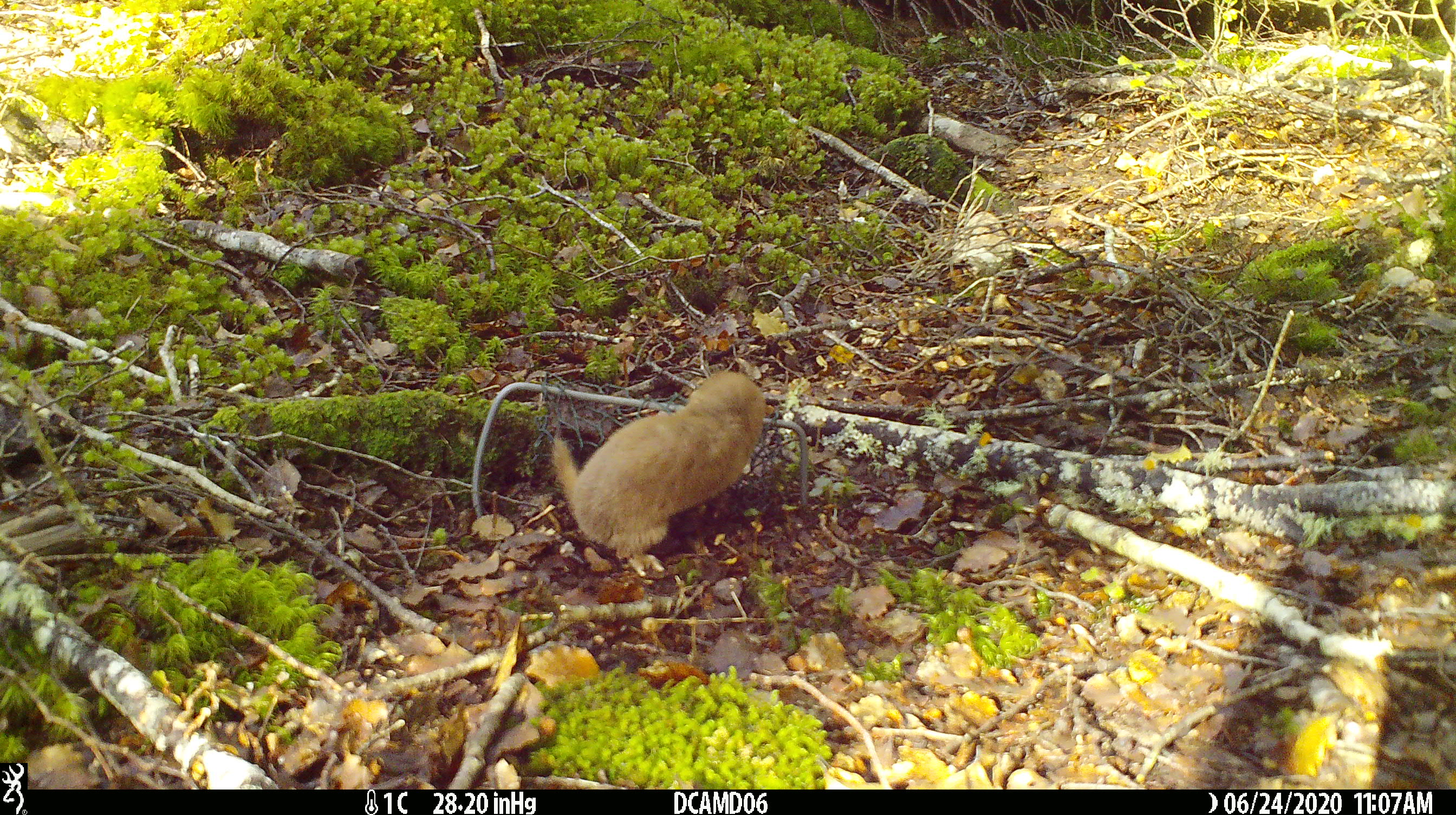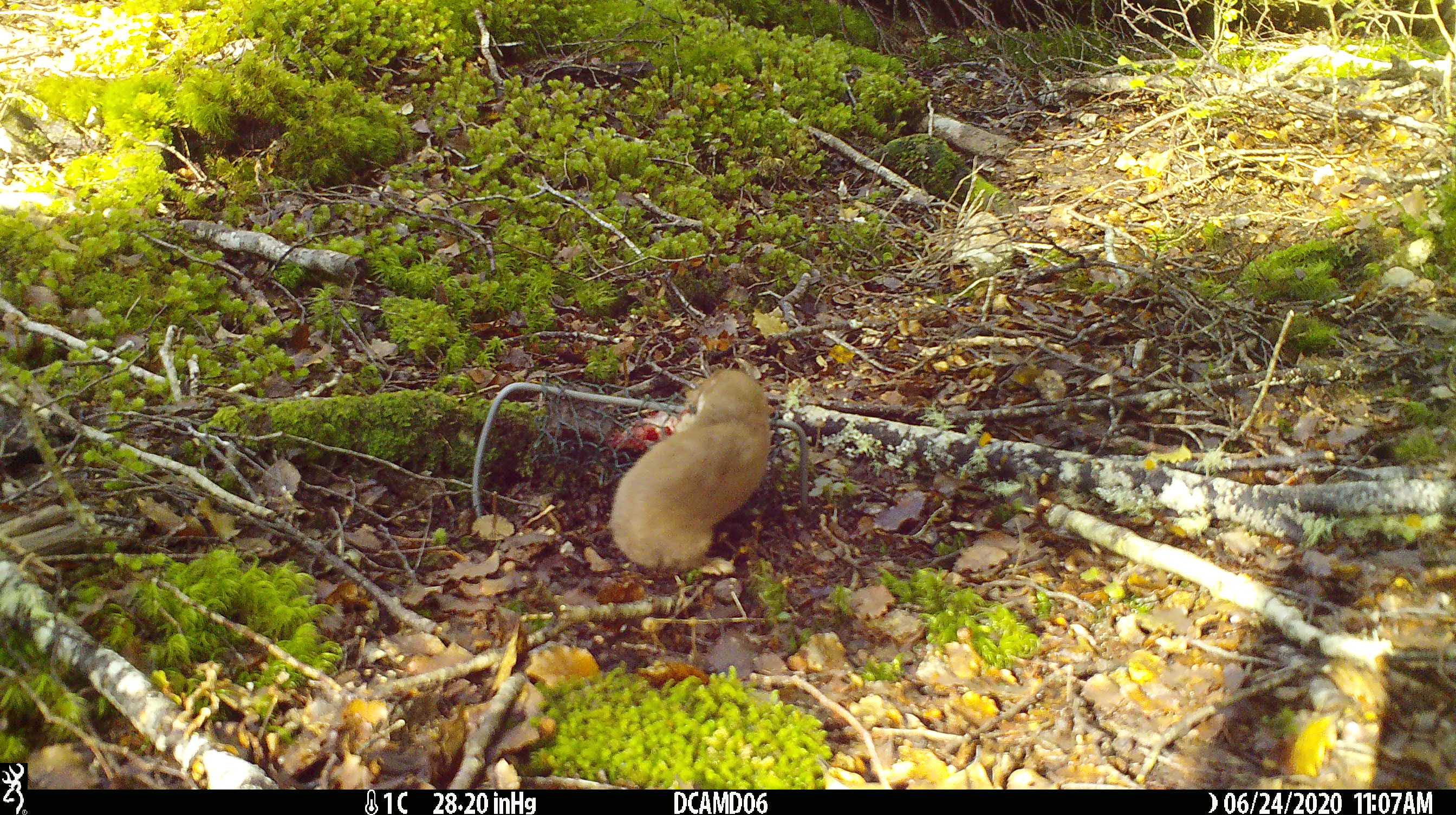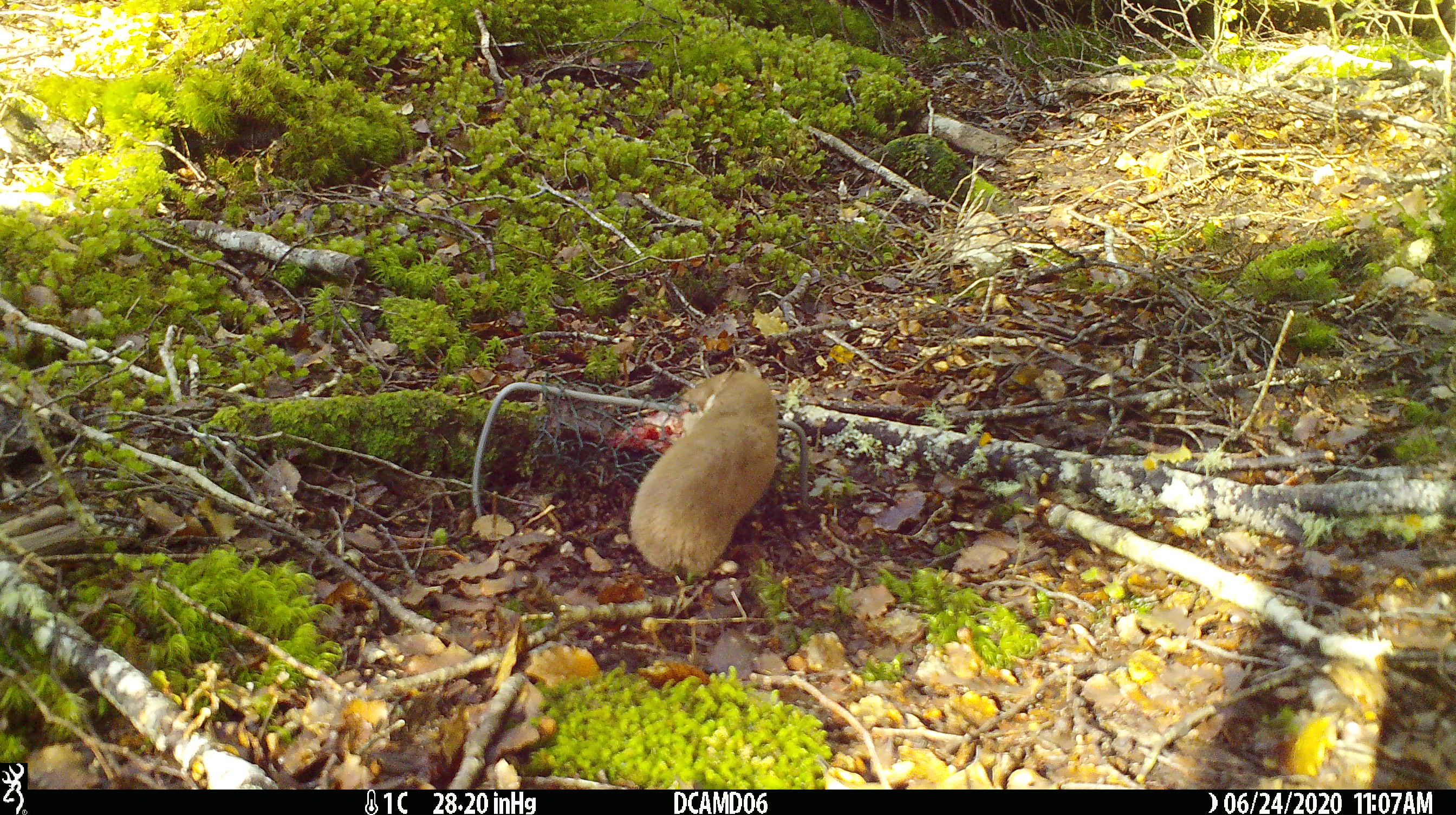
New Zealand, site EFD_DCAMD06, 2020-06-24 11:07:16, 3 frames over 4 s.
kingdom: Animalia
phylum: Chordata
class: Mammalia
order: Carnivora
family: Mustelidae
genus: Mustela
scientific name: Mustela nivalis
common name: least weasel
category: weasel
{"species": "weasel (least weasel) (Mustela nivalis)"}